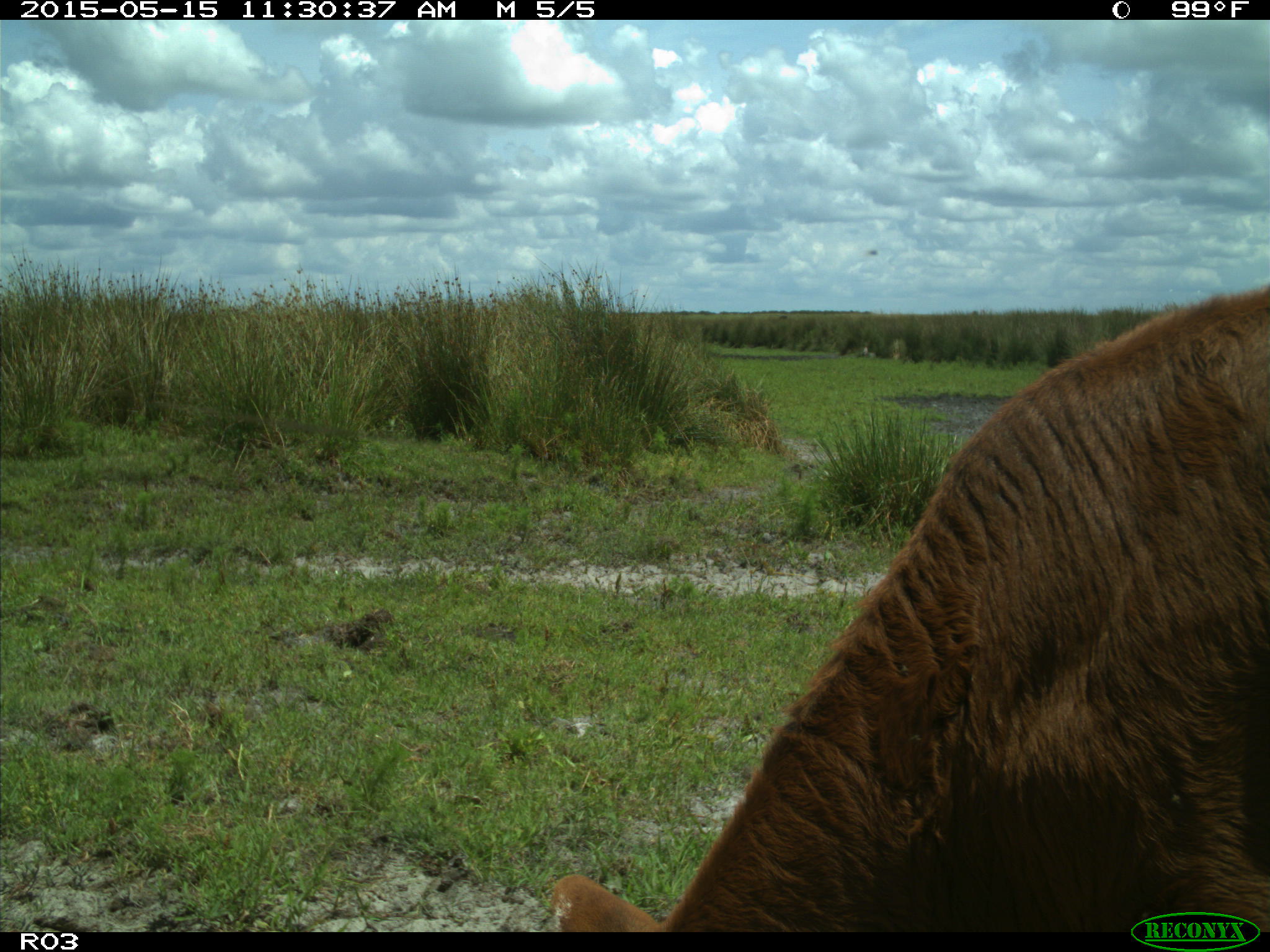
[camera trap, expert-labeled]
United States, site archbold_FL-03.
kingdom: Animalia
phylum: Chordata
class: Mammalia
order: Artiodactyla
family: Bovidae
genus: Bos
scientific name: Bos taurus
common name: domestic cow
Bos taurus (domestic cow).